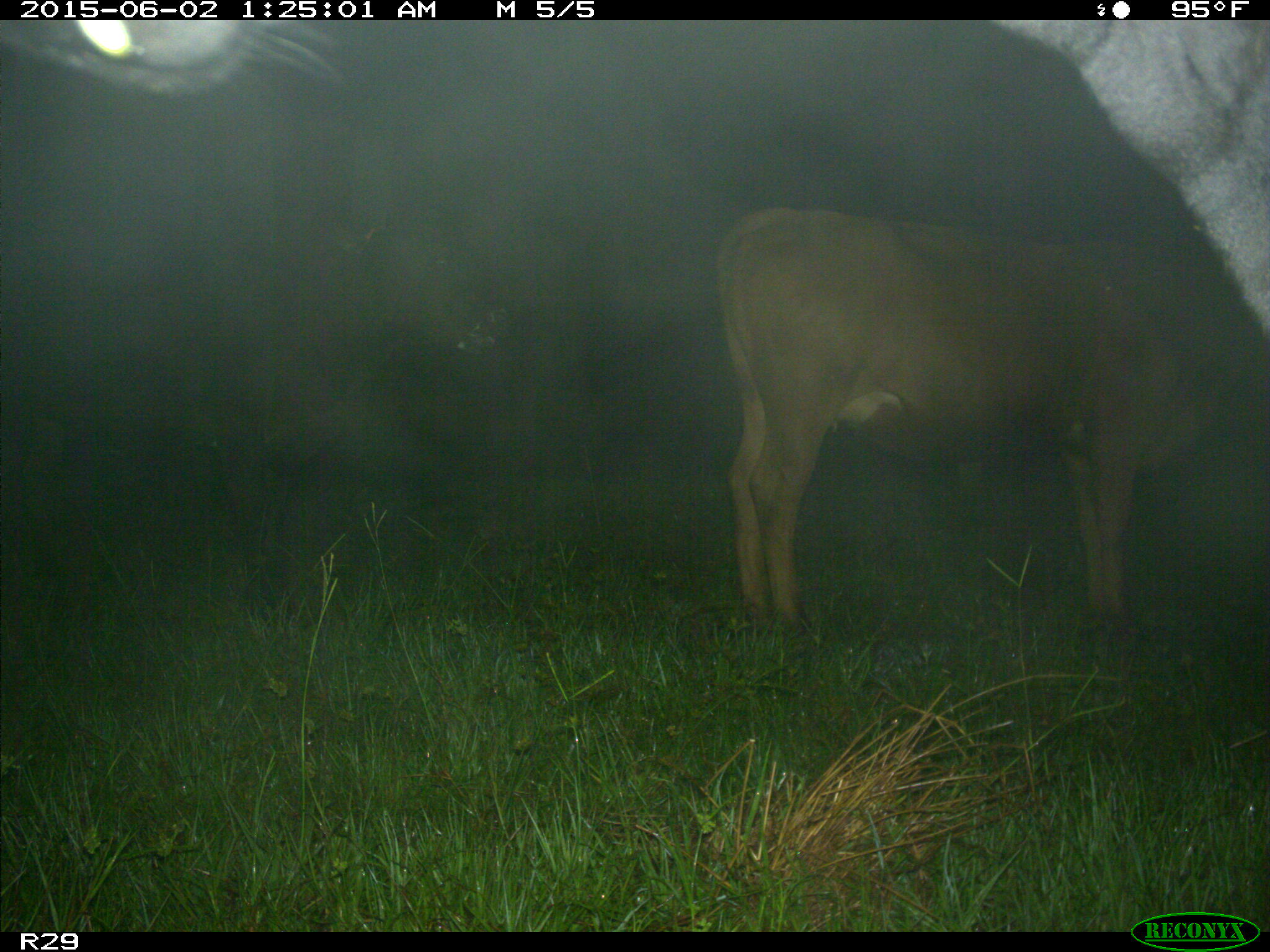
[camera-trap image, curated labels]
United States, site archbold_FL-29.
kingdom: Animalia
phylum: Chordata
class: Mammalia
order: Artiodactyla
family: Bovidae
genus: Bos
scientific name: Bos taurus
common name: domestic cow